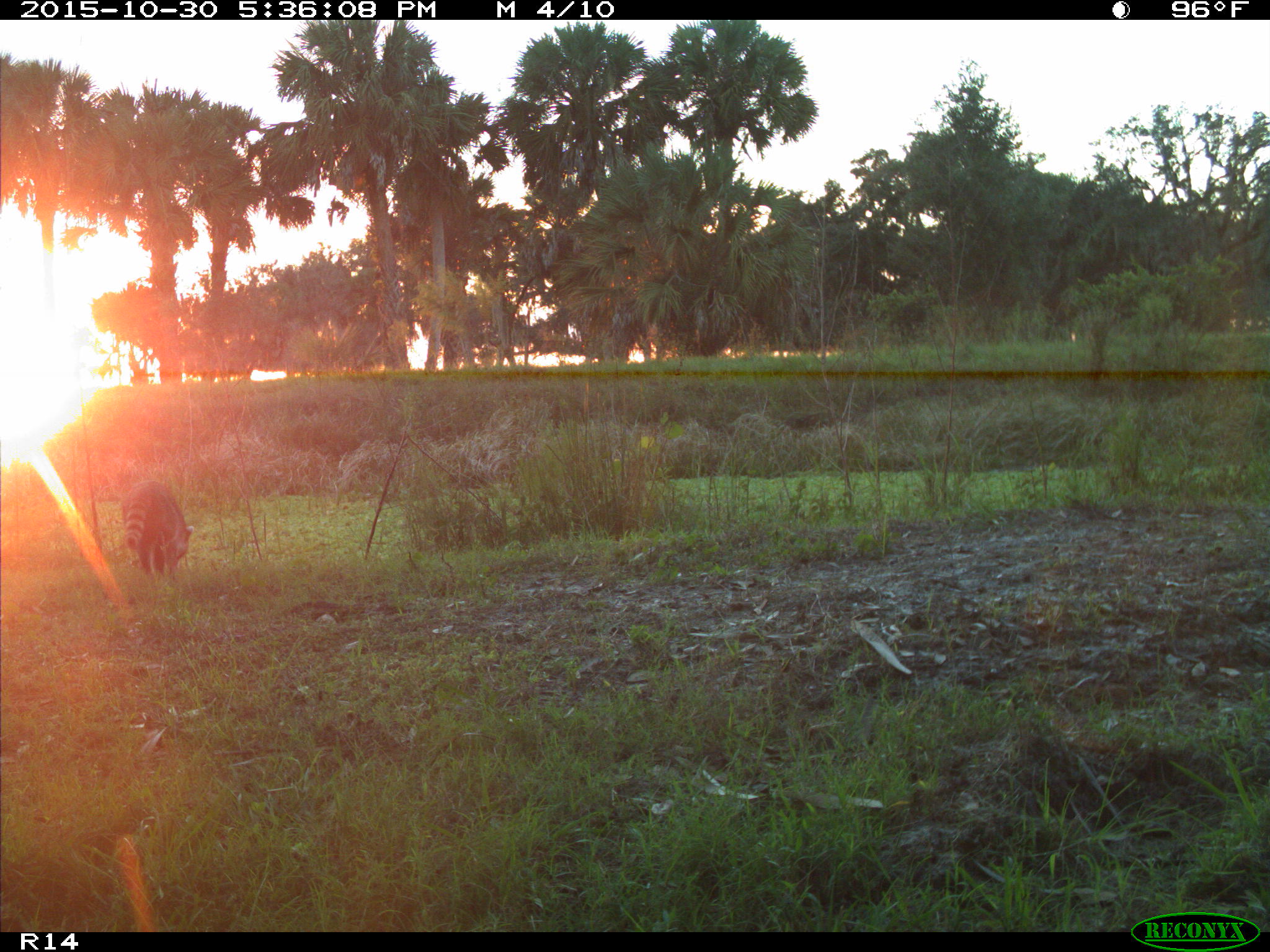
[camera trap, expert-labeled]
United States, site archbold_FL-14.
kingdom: Animalia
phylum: Chordata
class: Mammalia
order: Carnivora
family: Procyonidae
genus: Procyon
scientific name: Procyon lotor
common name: common raccoon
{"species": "Procyon lotor (common raccoon)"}